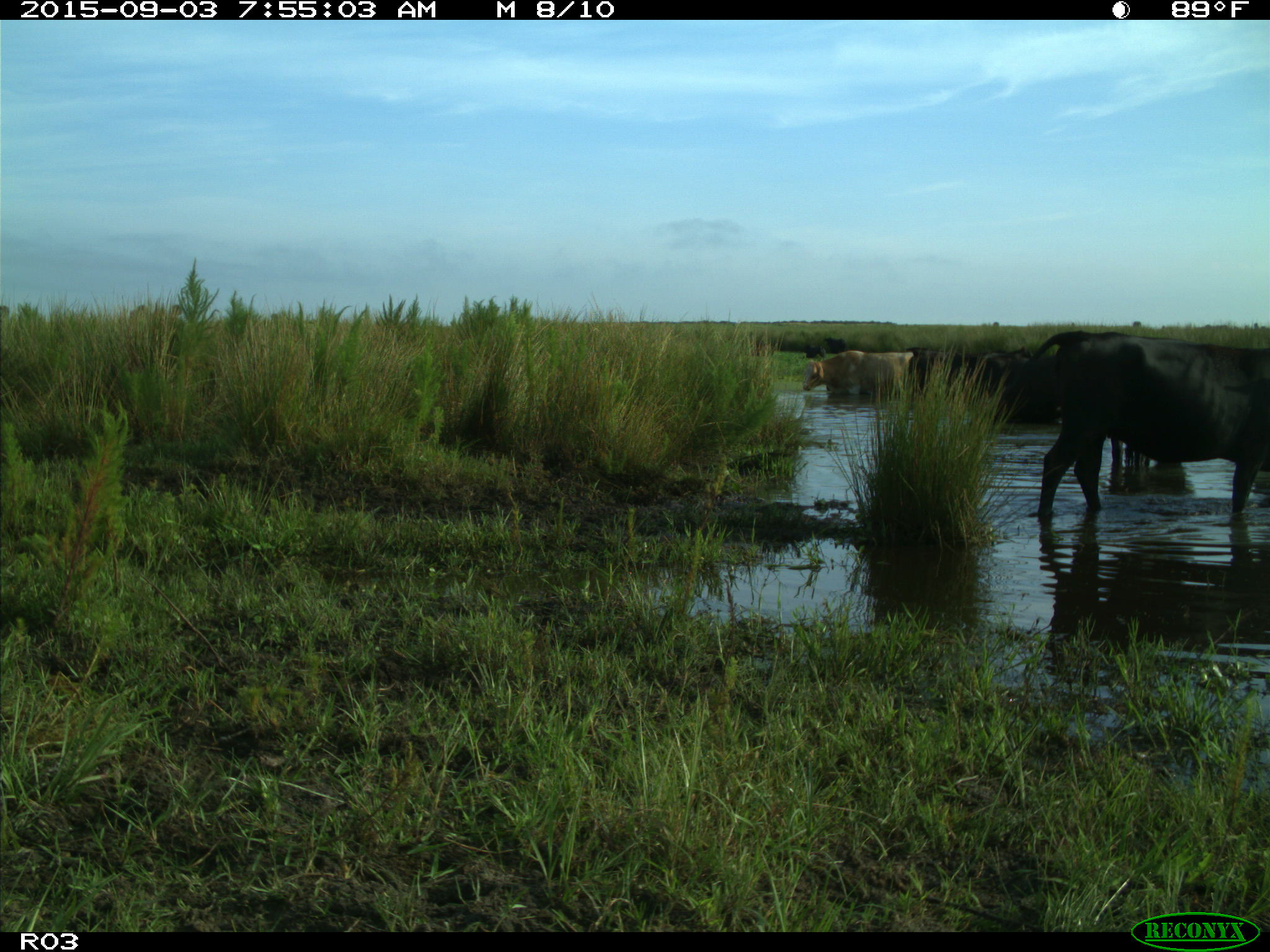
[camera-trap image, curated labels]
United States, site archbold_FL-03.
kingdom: Animalia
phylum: Chordata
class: Mammalia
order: Artiodactyla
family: Bovidae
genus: Bos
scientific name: Bos taurus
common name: domestic cow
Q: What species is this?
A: Bos taurus (domestic cow).